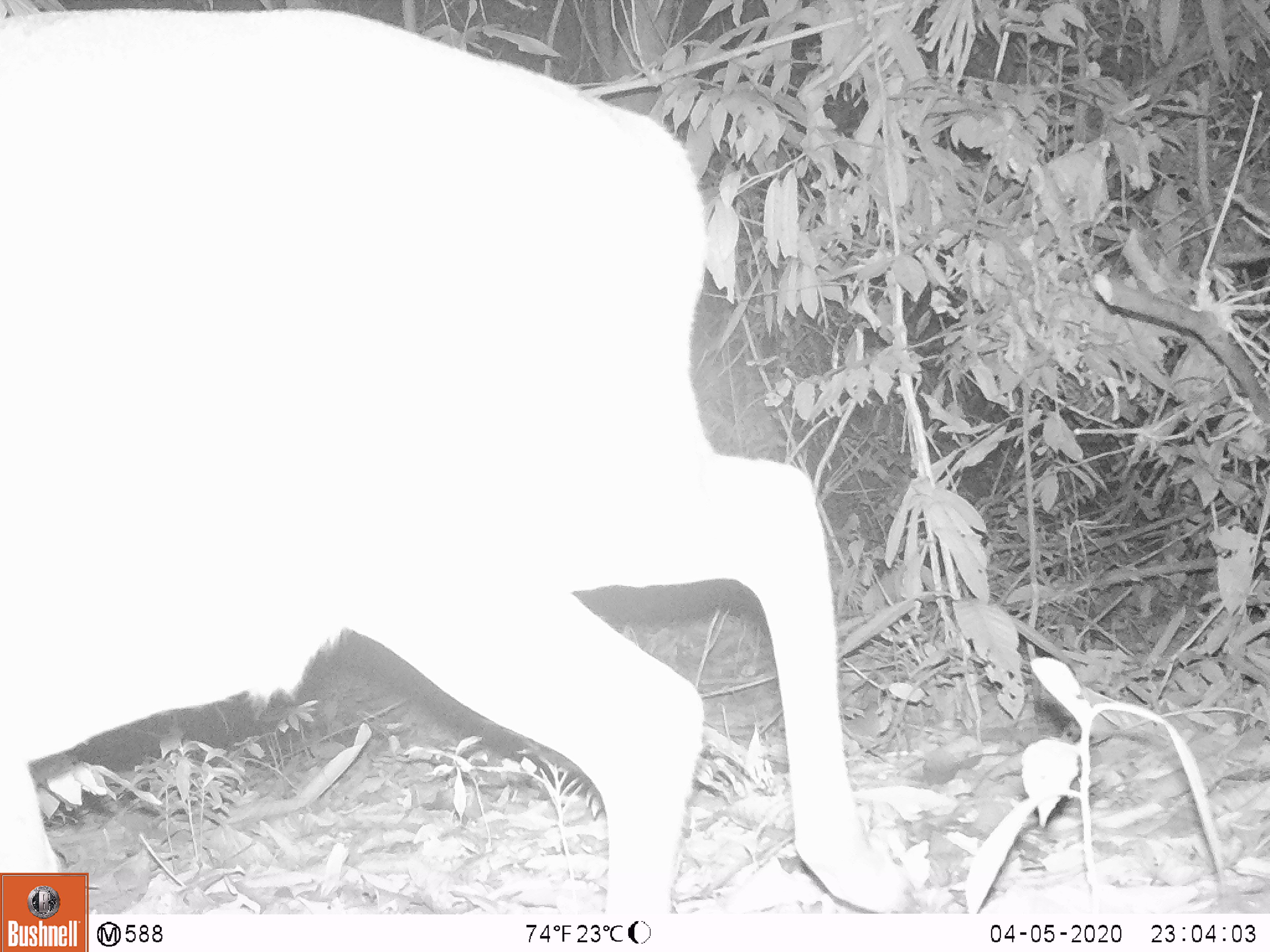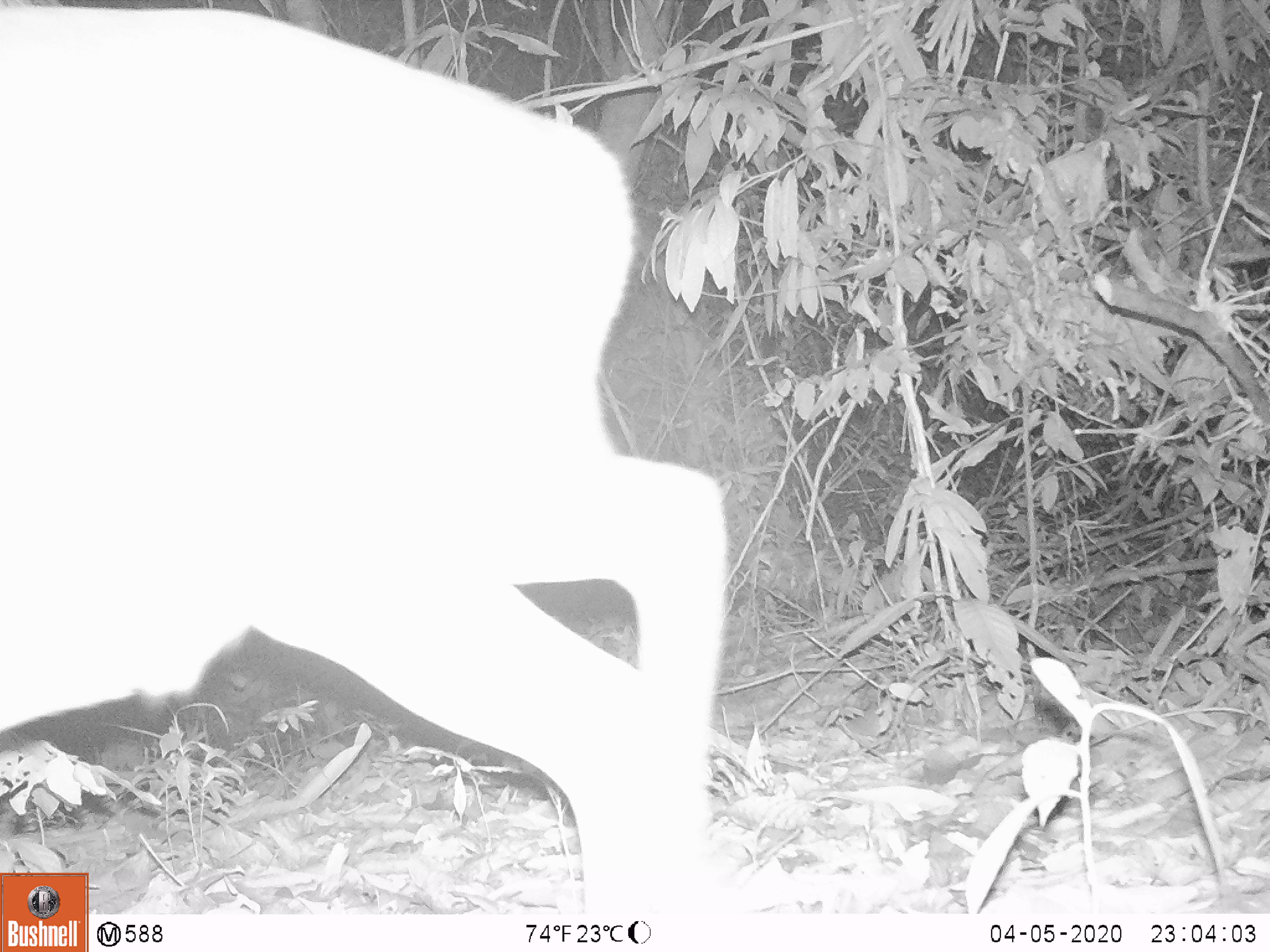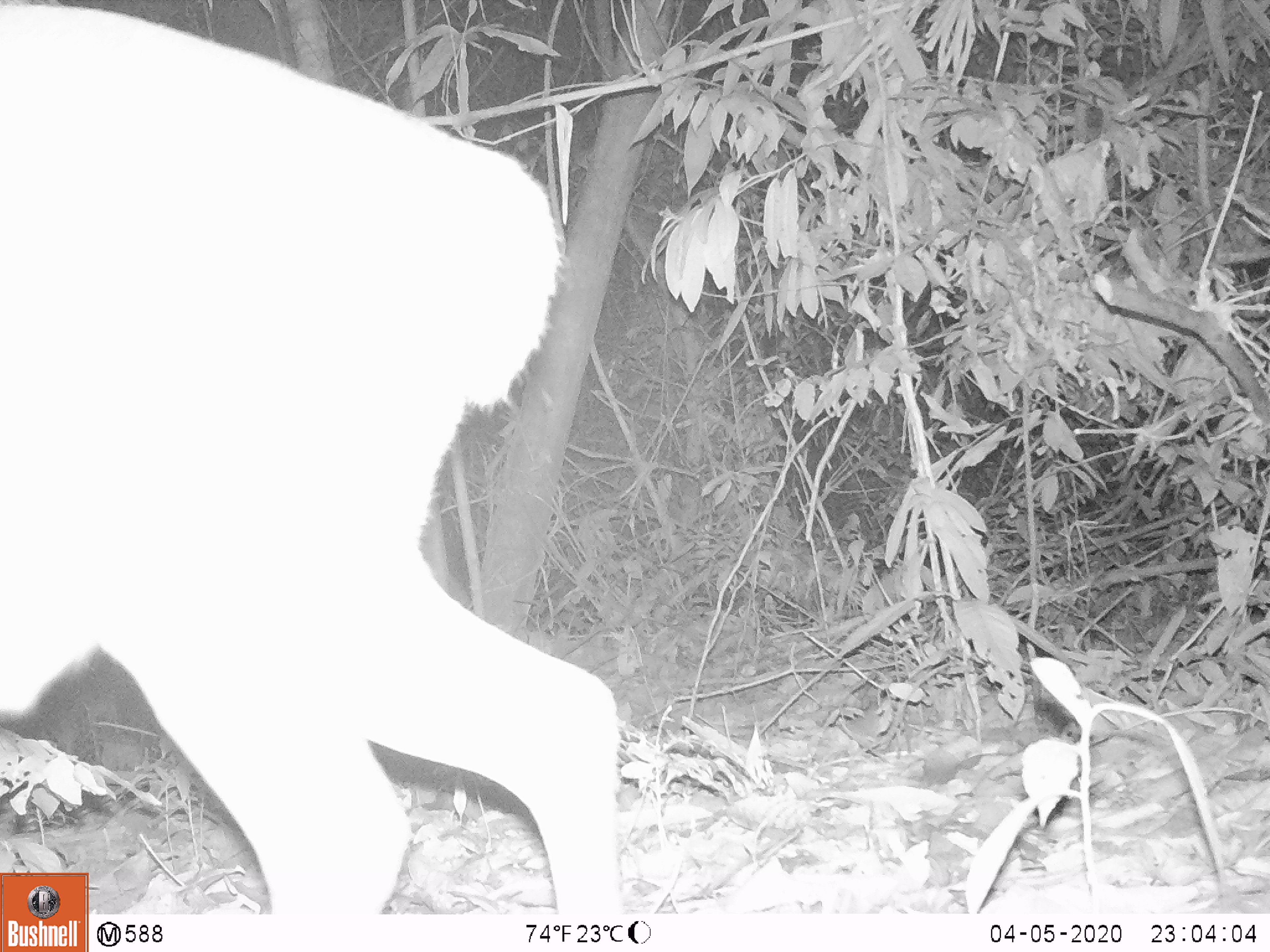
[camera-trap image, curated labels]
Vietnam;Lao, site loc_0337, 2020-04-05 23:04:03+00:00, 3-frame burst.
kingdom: Animalia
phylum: Chordata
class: Mammalia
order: Artiodactyla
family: Cervidae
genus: Muntiacus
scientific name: Muntiacus vuquangensis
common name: large-antlered muntjac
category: large antlered muntjac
Large antlered muntjac (large-antlered muntjac) (Muntiacus vuquangensis). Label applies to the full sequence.